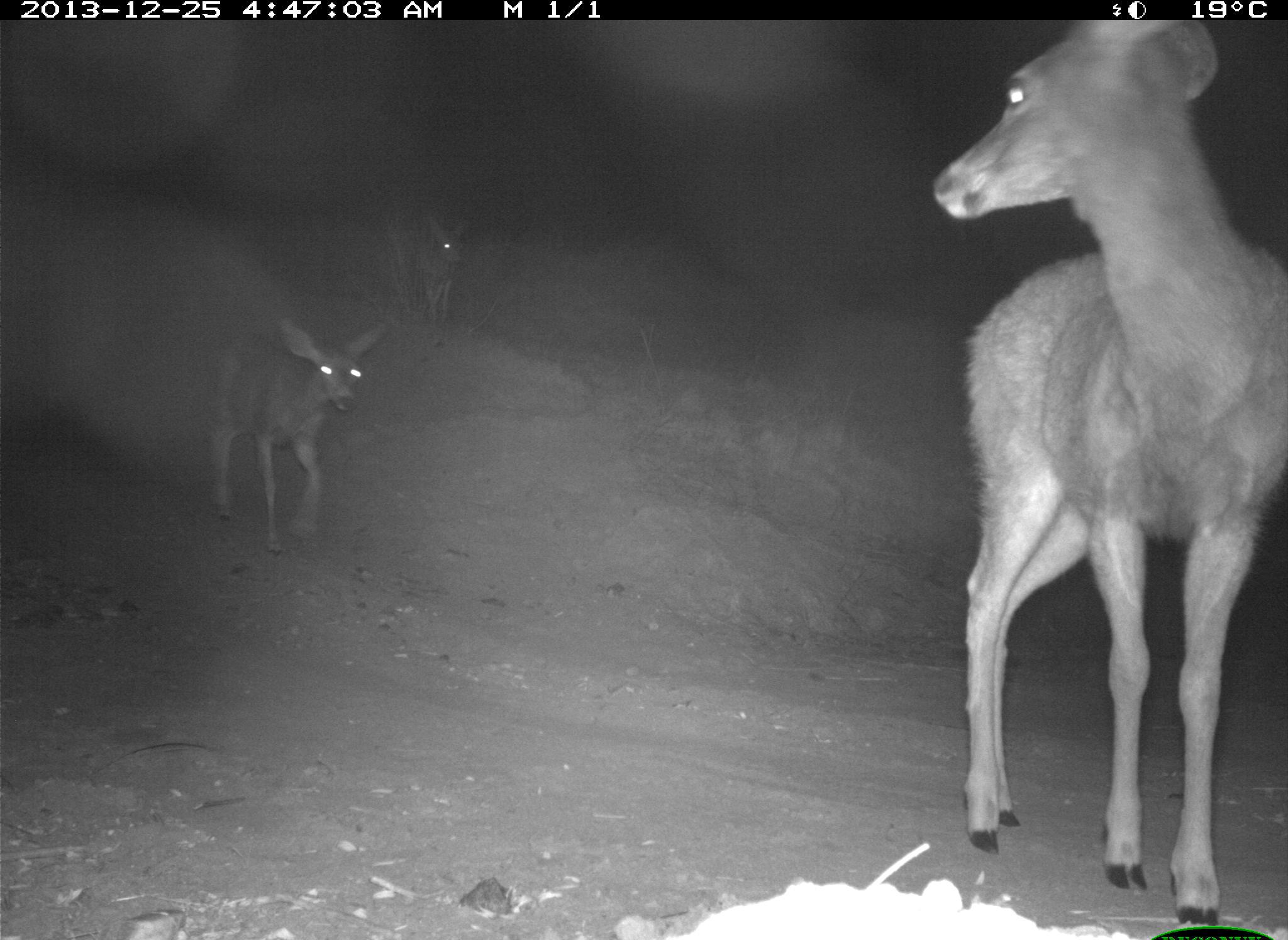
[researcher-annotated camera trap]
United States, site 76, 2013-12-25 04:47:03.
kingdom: Animalia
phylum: Chordata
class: Mammalia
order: Artiodactyla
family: Cervidae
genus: Odocoileus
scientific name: Odocoileus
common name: deer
Deer (Odocoileus).